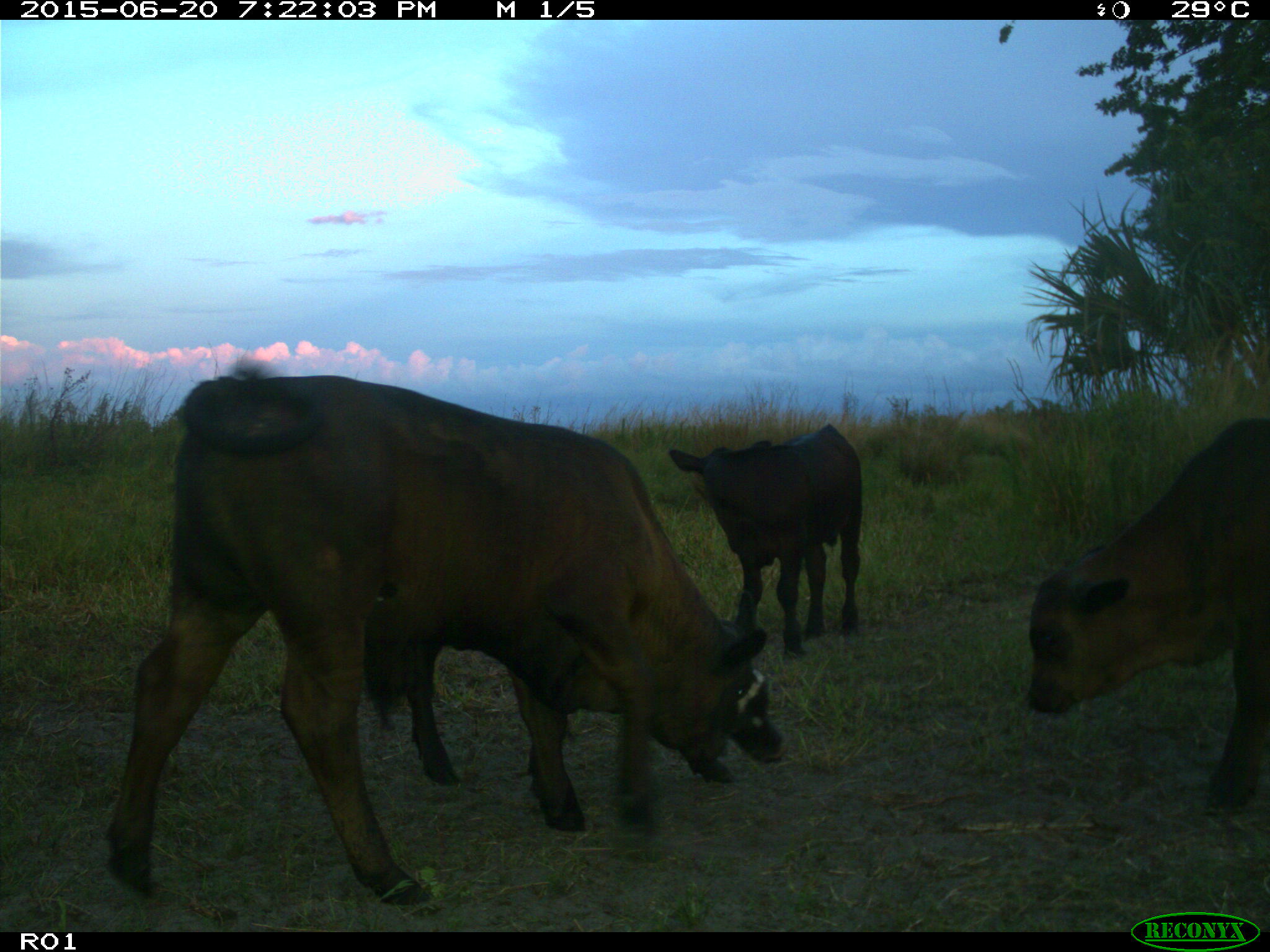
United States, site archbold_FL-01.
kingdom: Animalia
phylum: Chordata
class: Mammalia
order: Artiodactyla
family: Bovidae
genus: Bos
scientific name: Bos taurus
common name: domestic cow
Bos taurus (domestic cow).